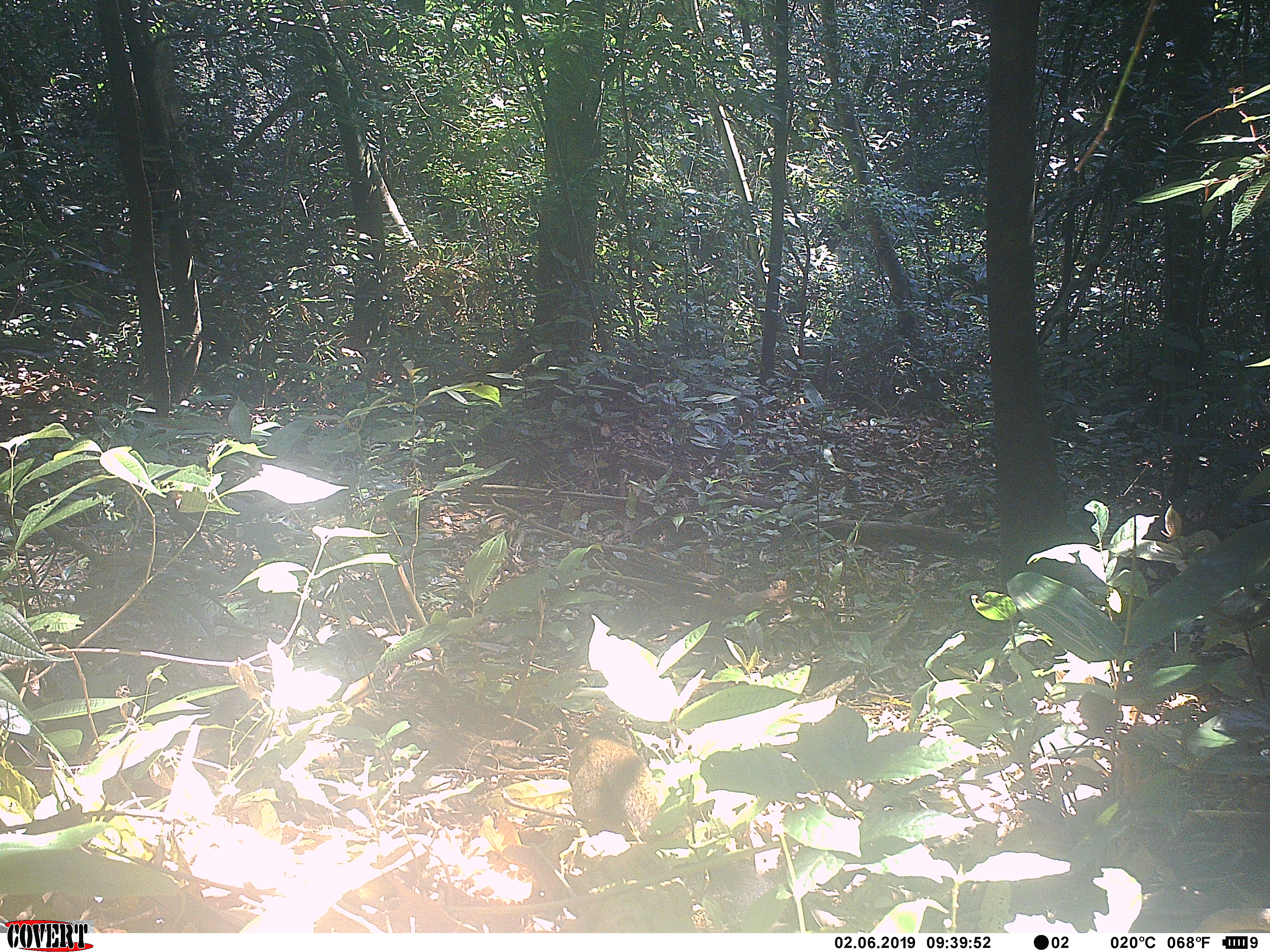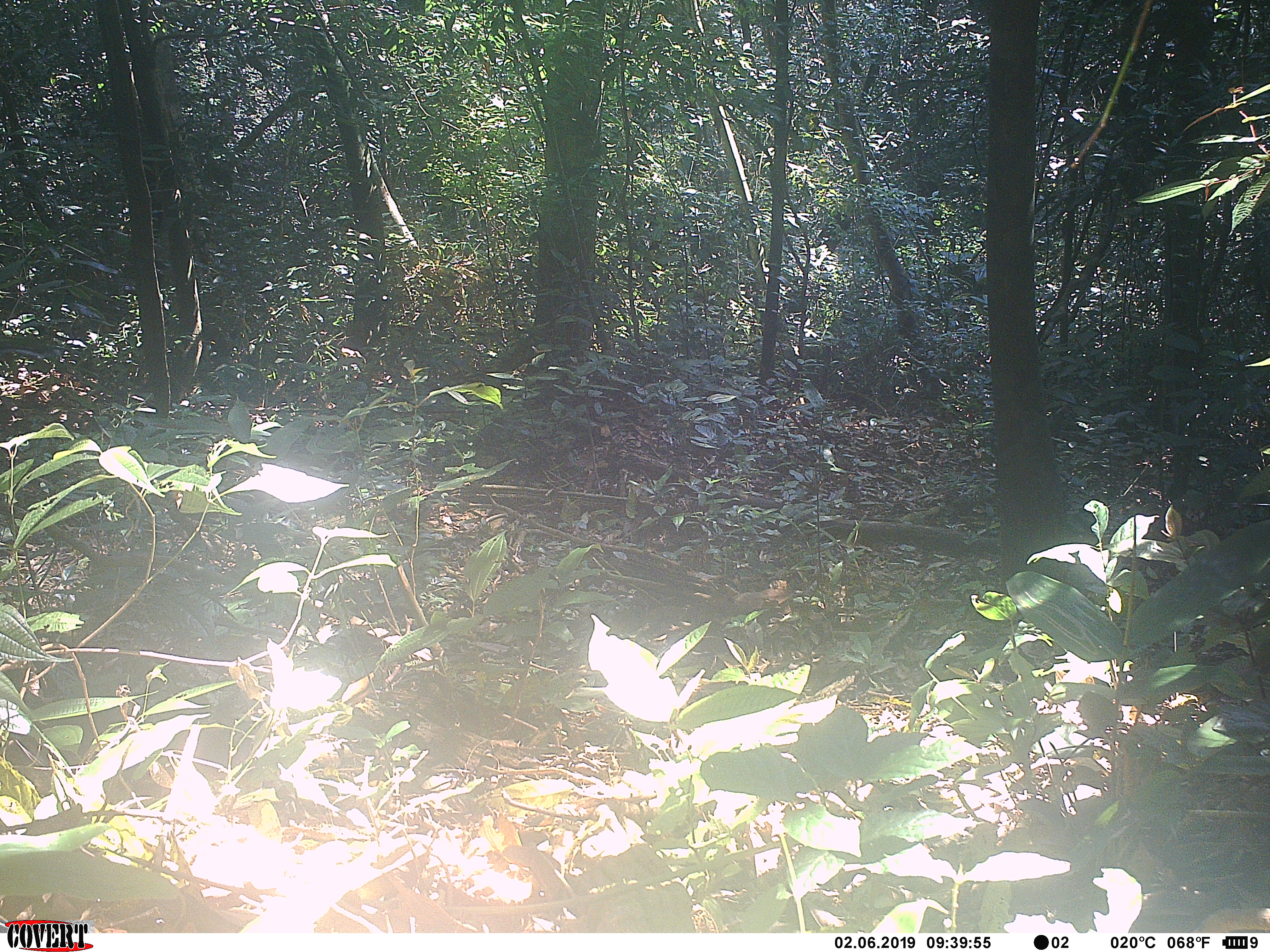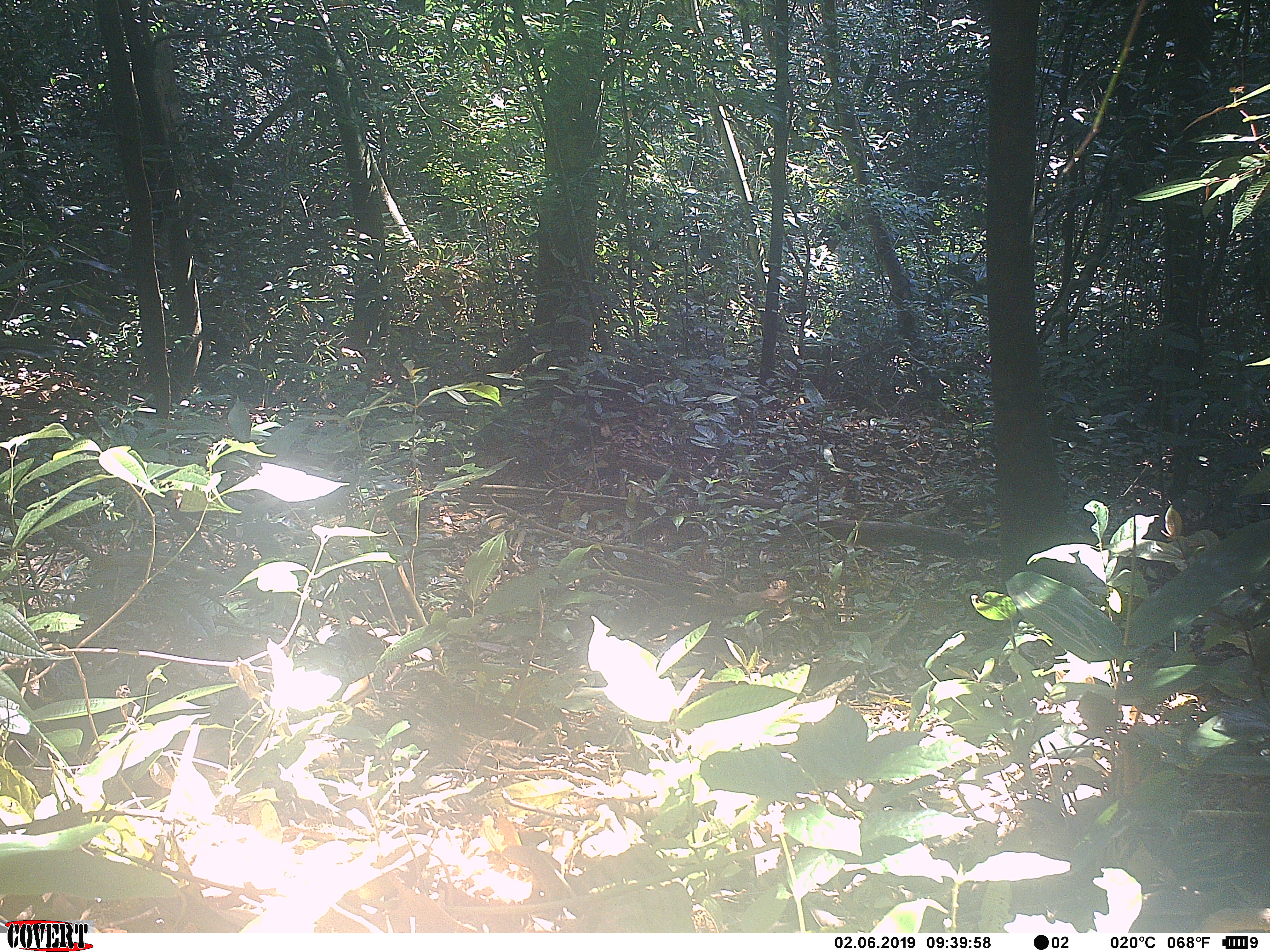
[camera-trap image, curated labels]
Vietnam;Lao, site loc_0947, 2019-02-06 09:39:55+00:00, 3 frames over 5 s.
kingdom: Animalia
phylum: Chordata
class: Mammalia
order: Rodentia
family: Sciuridae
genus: Dremomys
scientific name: Dremomys rufigenis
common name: red-cheeked squirrel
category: red cheeked squirrel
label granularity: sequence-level